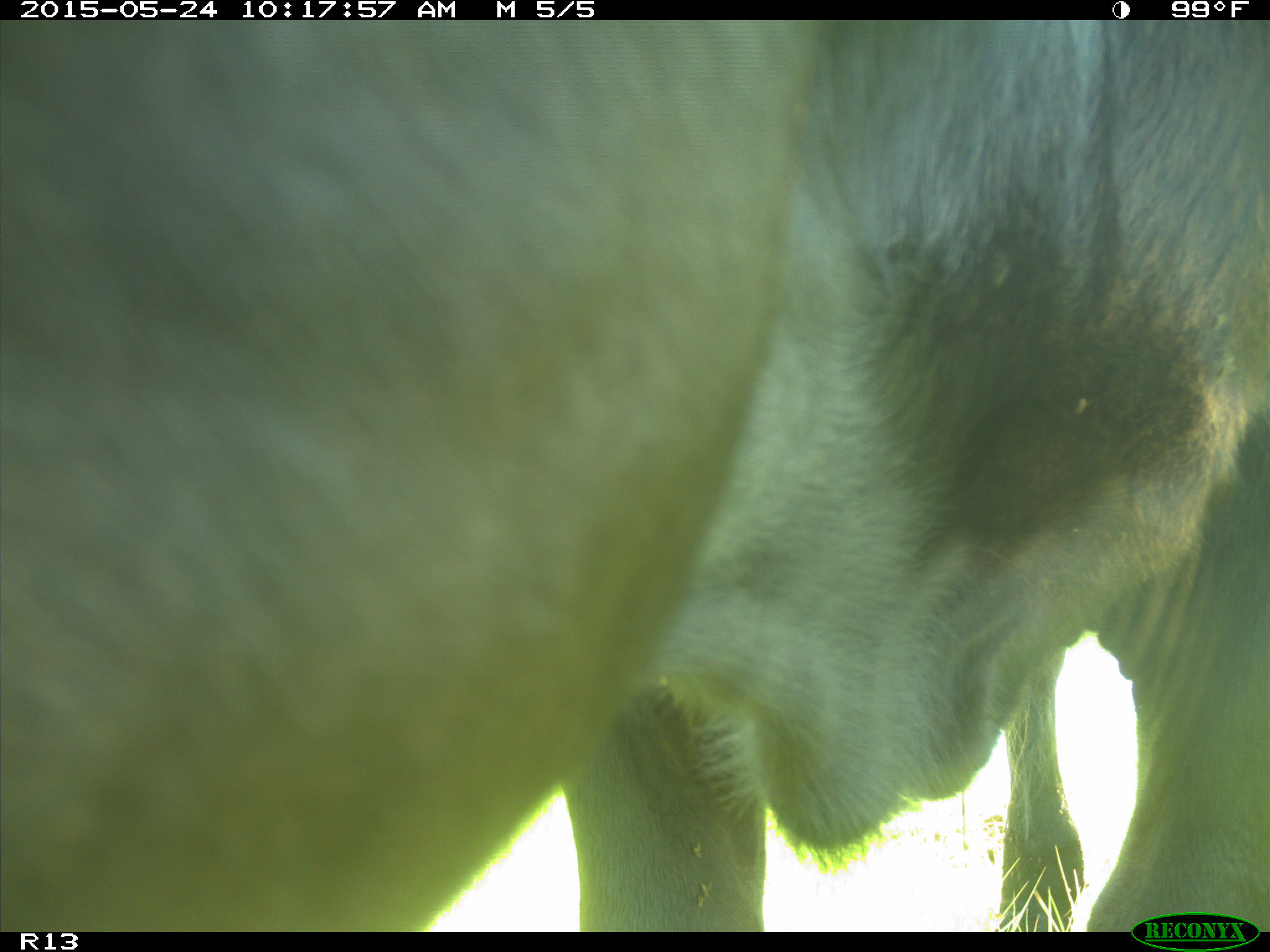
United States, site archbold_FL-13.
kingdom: Animalia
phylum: Chordata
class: Mammalia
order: Artiodactyla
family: Bovidae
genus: Bos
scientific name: Bos taurus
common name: domestic cow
Bos taurus (domestic cow).